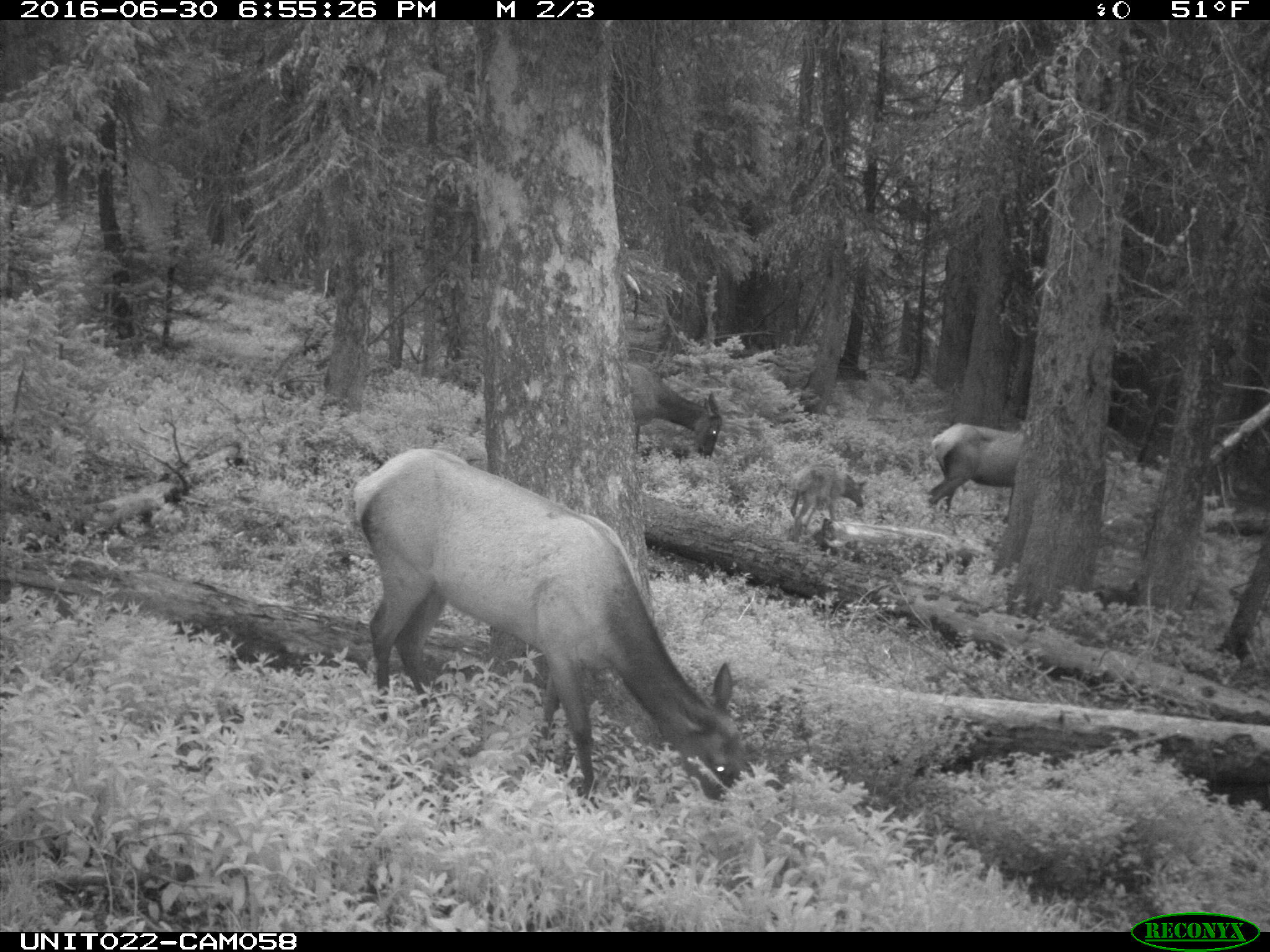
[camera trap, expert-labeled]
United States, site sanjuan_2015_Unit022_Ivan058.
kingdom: Animalia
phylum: Chordata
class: Mammalia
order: Artiodactyla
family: Cervidae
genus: Cervus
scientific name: Cervus elaphus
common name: red deer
Cervus elaphus (red deer).